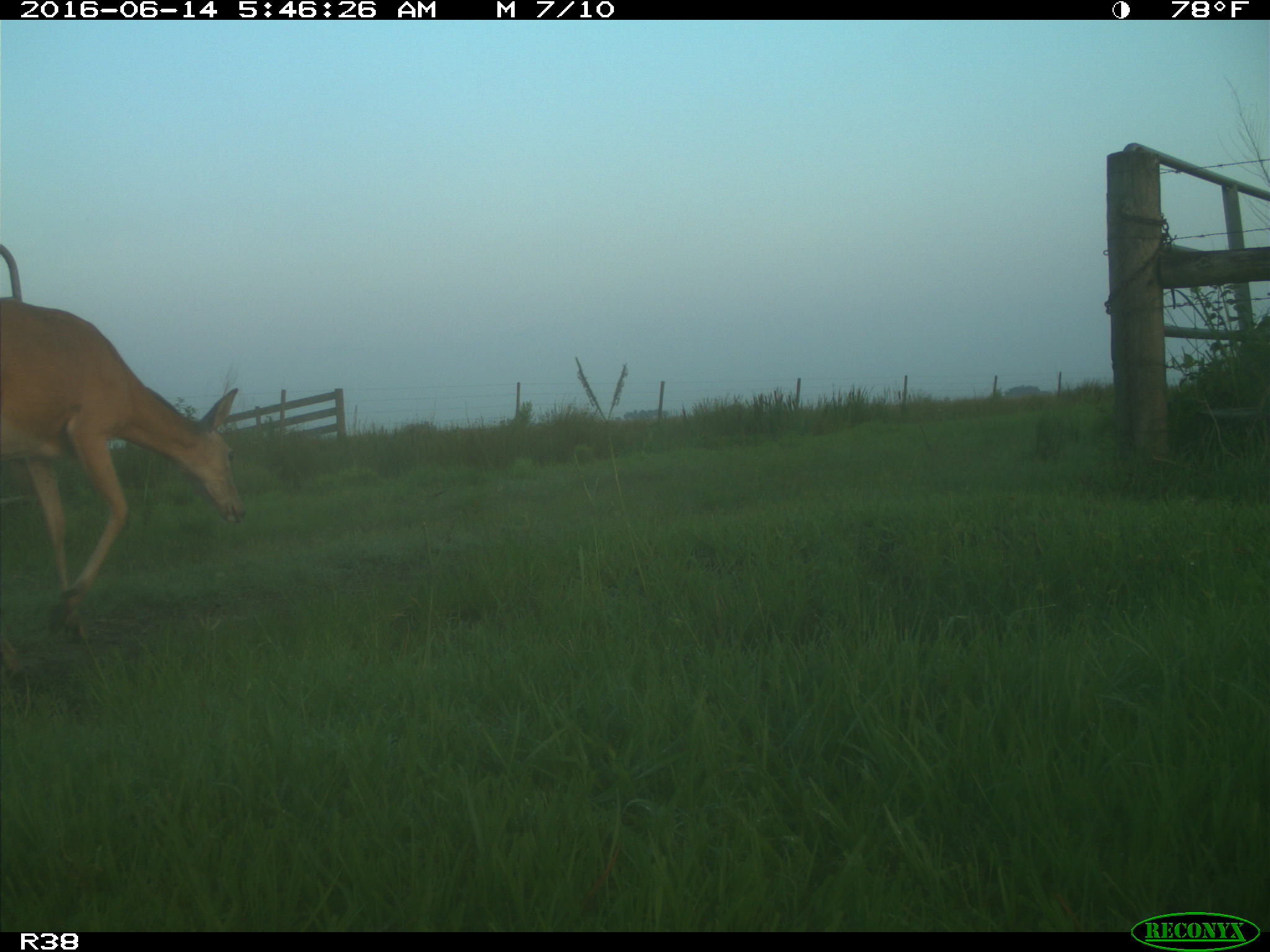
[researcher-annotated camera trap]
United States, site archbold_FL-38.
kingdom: Animalia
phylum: Chordata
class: Mammalia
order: Artiodactyla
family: Cervidae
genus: Odocoileus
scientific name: Odocoileus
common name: deer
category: unidentified deer